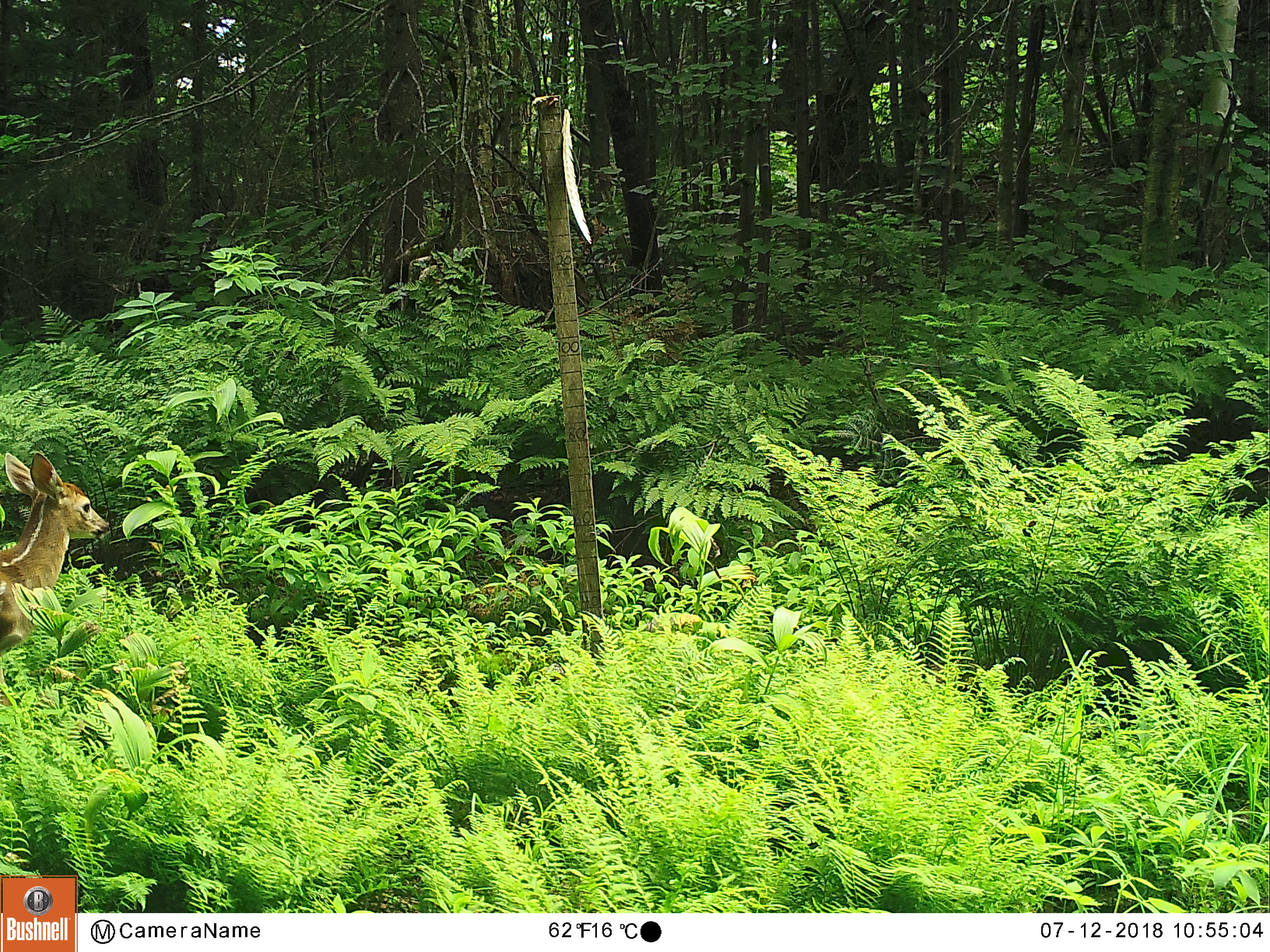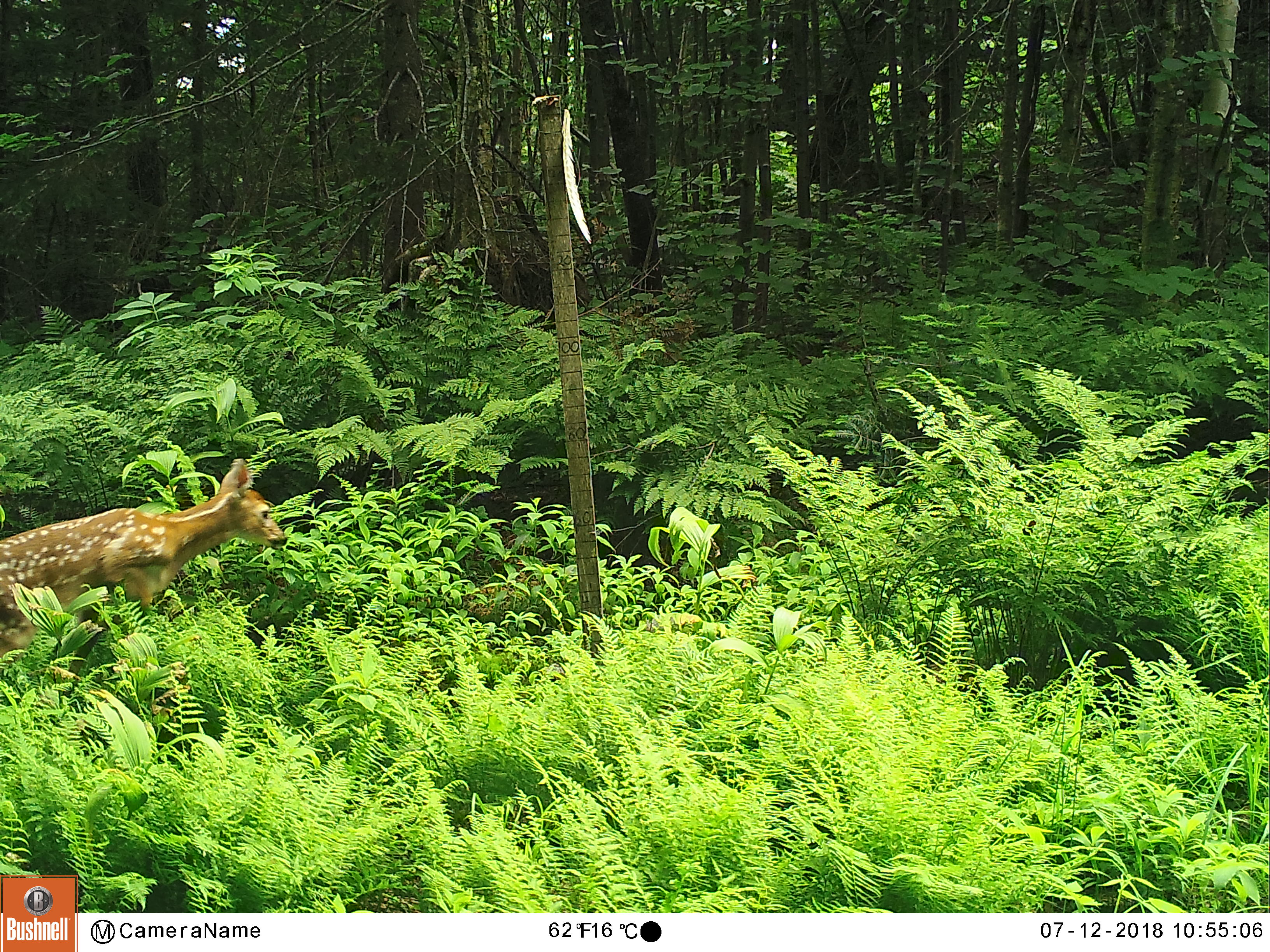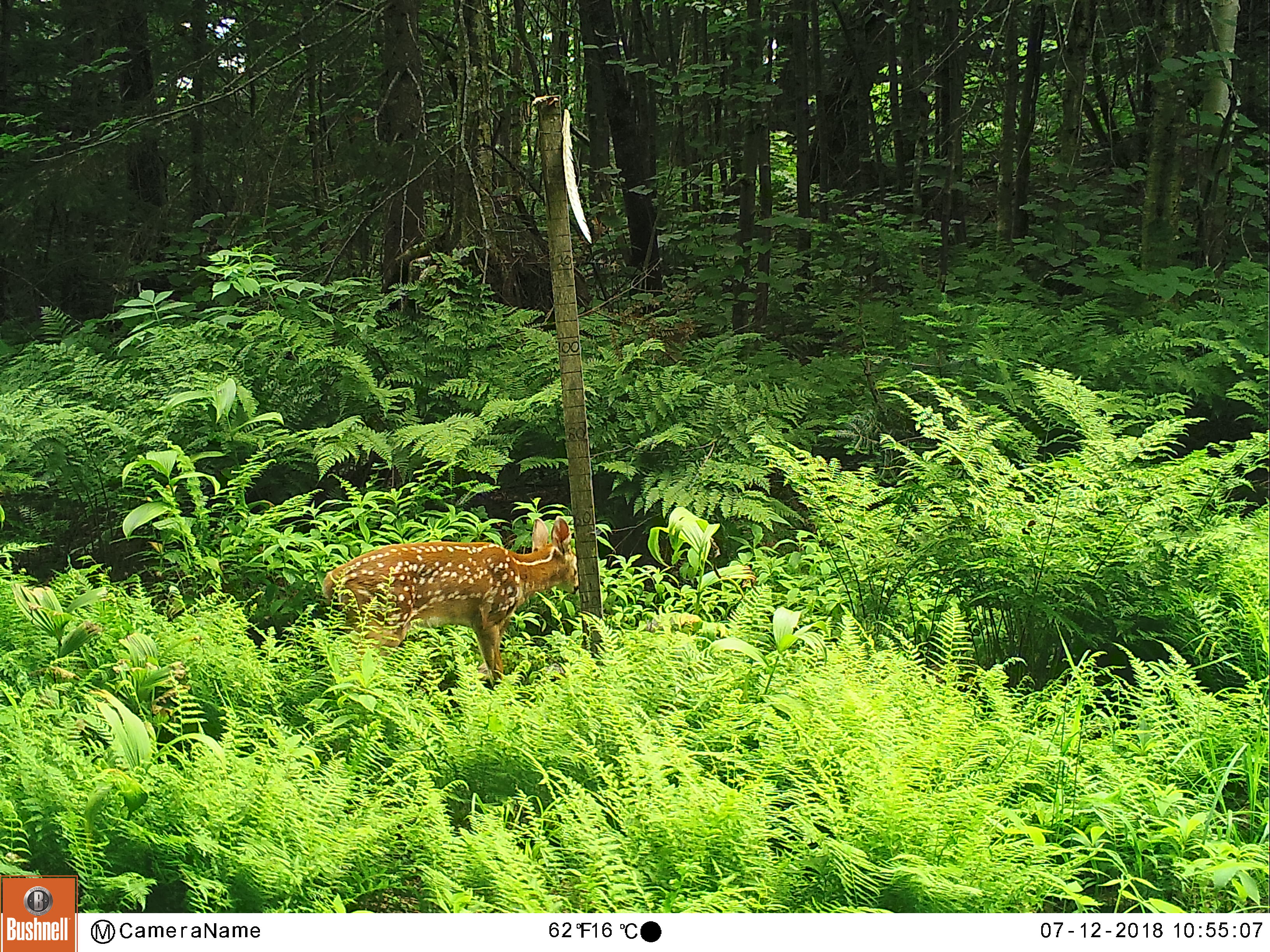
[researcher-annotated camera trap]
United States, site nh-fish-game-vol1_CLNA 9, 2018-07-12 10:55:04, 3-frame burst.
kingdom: Animalia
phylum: Chordata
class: Mammalia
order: Artiodactyla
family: Cervidae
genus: Odocoileus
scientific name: Odocoileus virginianus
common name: white-tailed deer